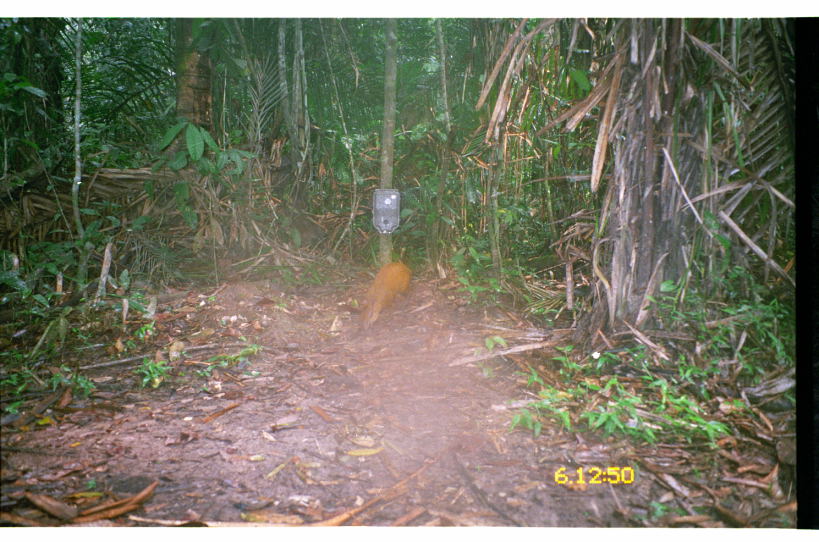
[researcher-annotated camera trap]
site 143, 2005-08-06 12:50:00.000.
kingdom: Animalia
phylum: Chordata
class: Mammalia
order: Rodentia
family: Dasyproctidae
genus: Dasyprocta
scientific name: Dasyprocta punctata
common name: central american agouti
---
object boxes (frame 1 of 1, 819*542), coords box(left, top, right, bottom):
dasyprocta punctata: box(359, 258, 414, 330)